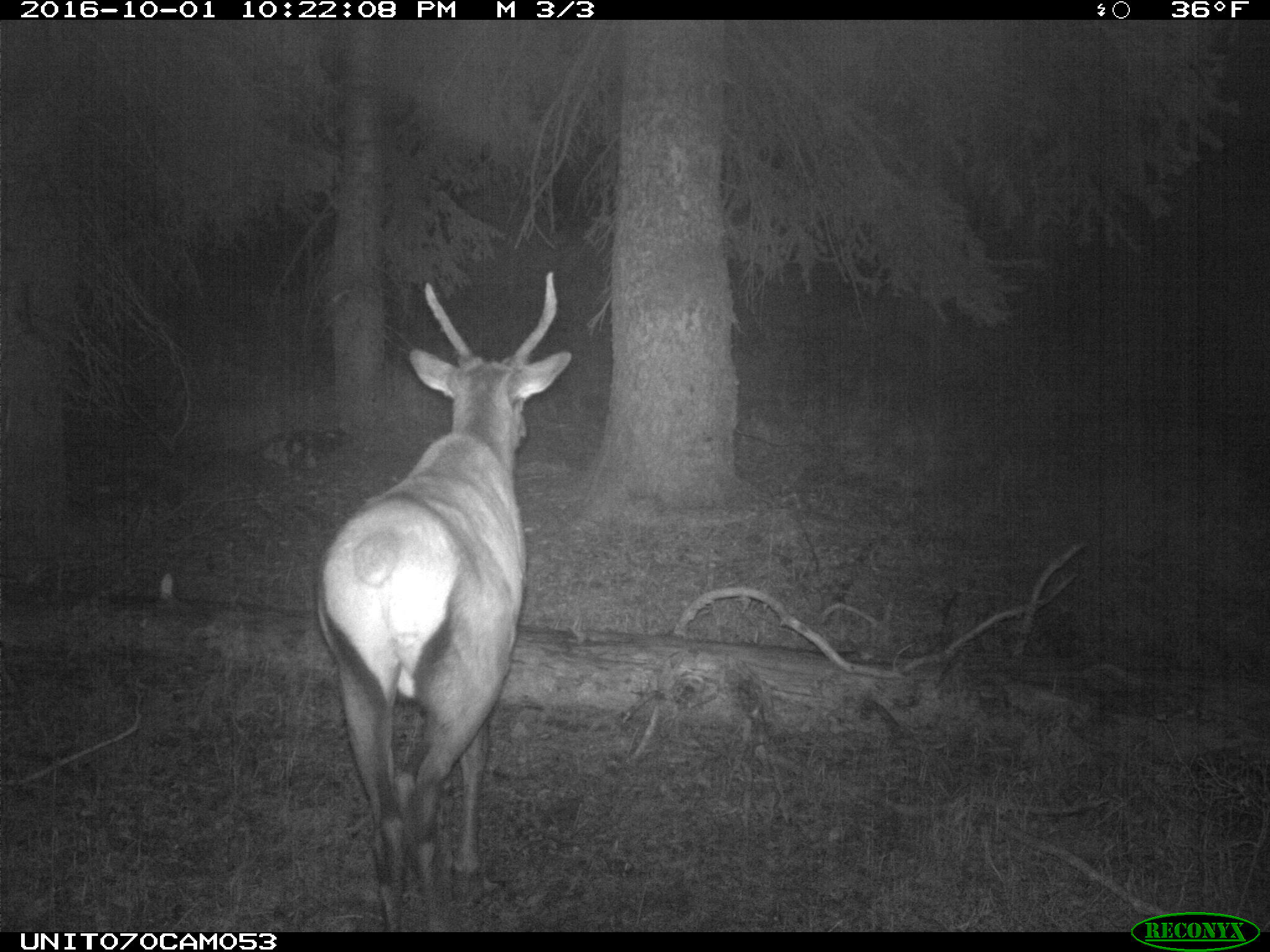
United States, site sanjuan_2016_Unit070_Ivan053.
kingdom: Animalia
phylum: Chordata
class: Mammalia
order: Artiodactyla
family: Cervidae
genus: Cervus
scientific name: Cervus elaphus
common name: red deer